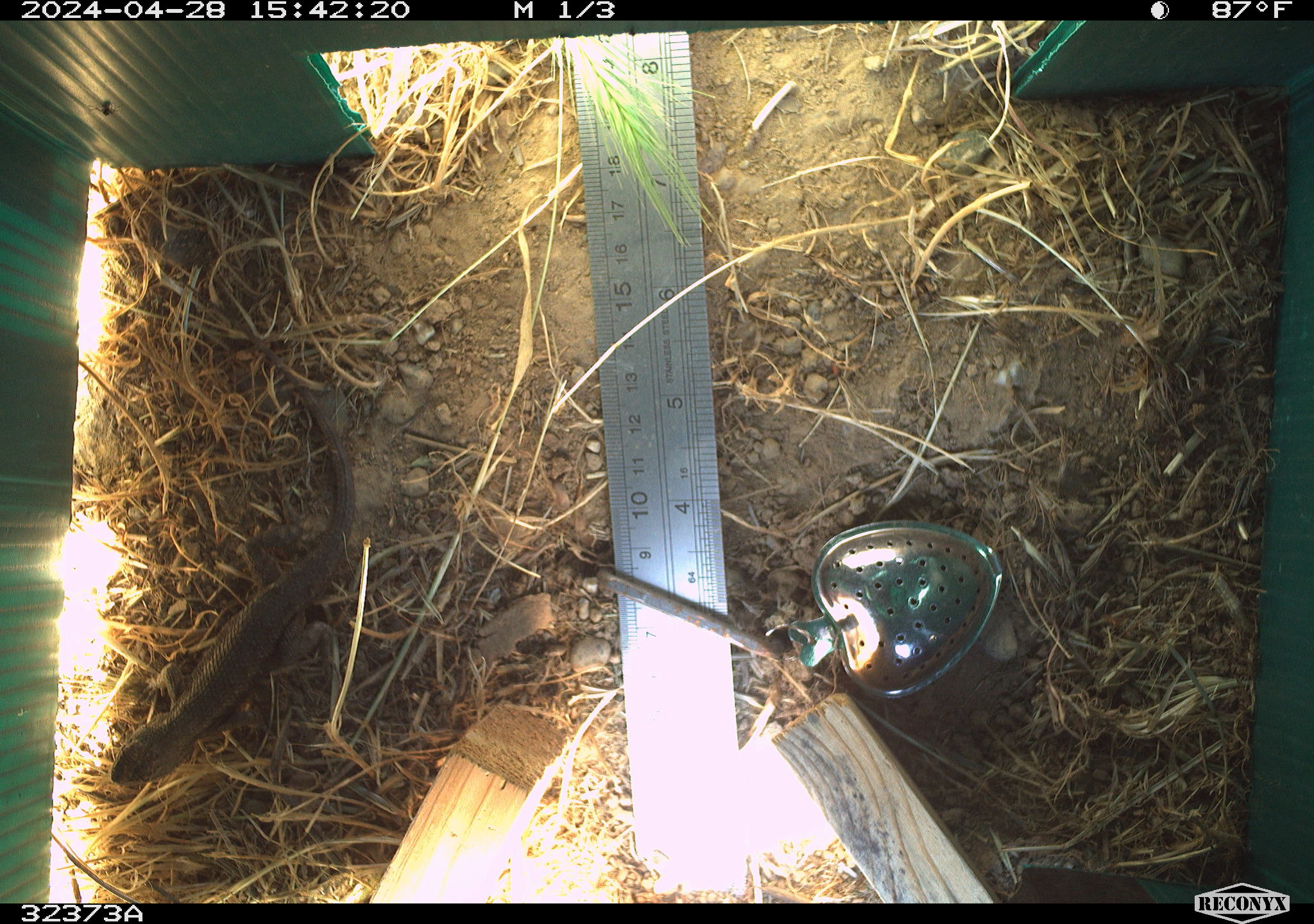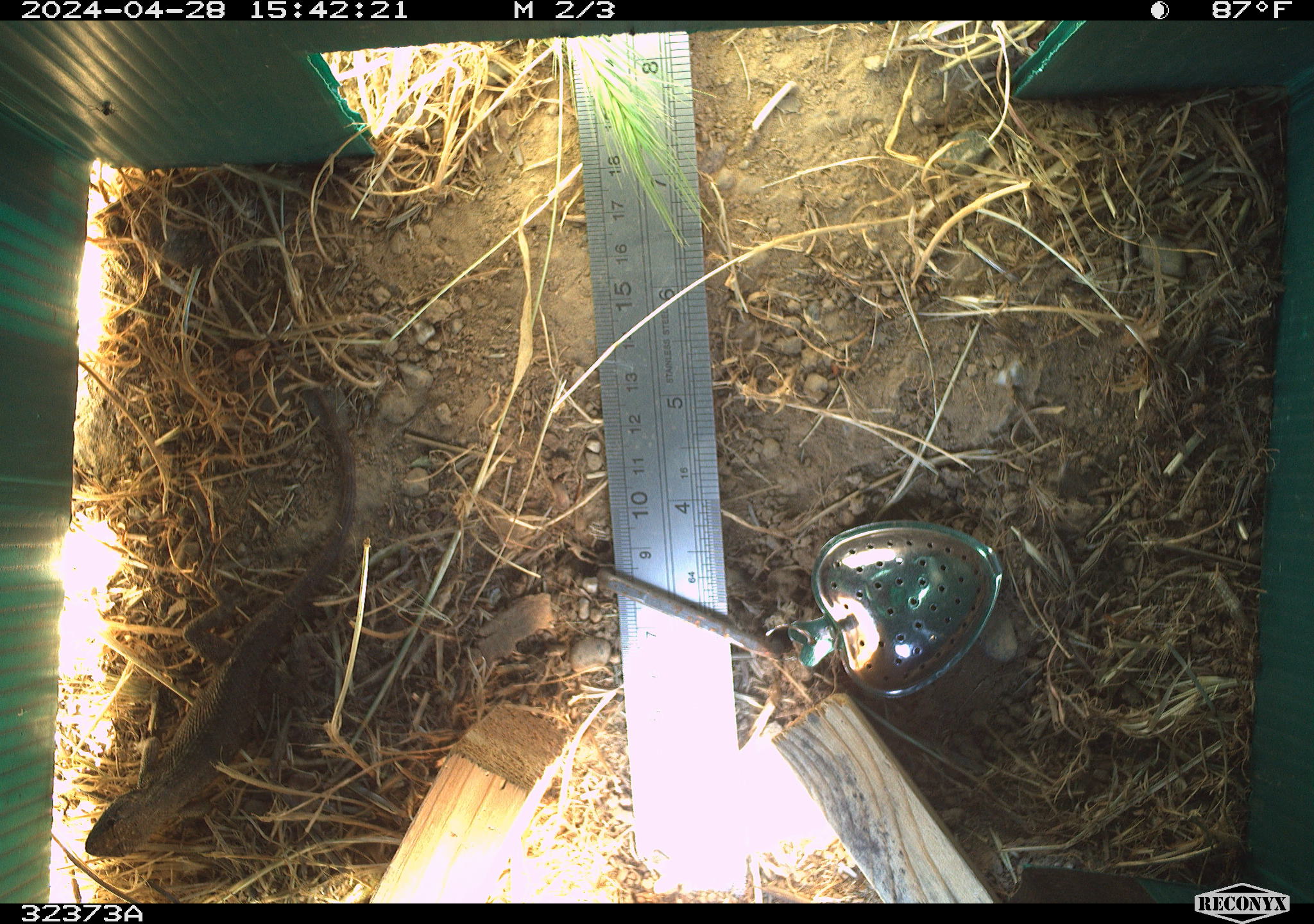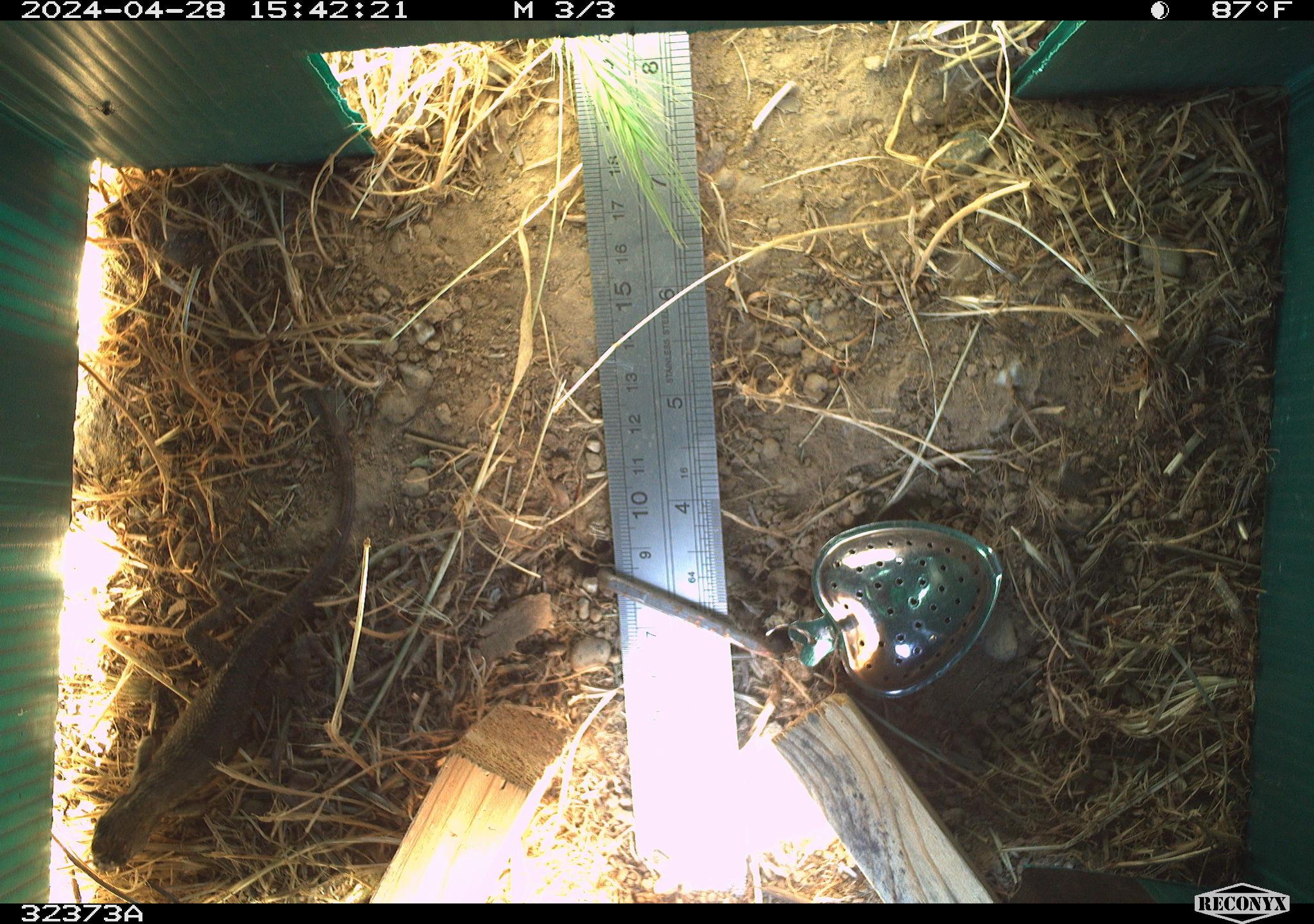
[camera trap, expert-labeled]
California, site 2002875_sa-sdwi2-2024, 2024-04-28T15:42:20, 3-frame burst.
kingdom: Animalia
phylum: Chordata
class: Reptilia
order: Squamata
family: Phrynosomatidae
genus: Sceloporus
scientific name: Sceloporus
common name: spiny lizards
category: sceloporus species